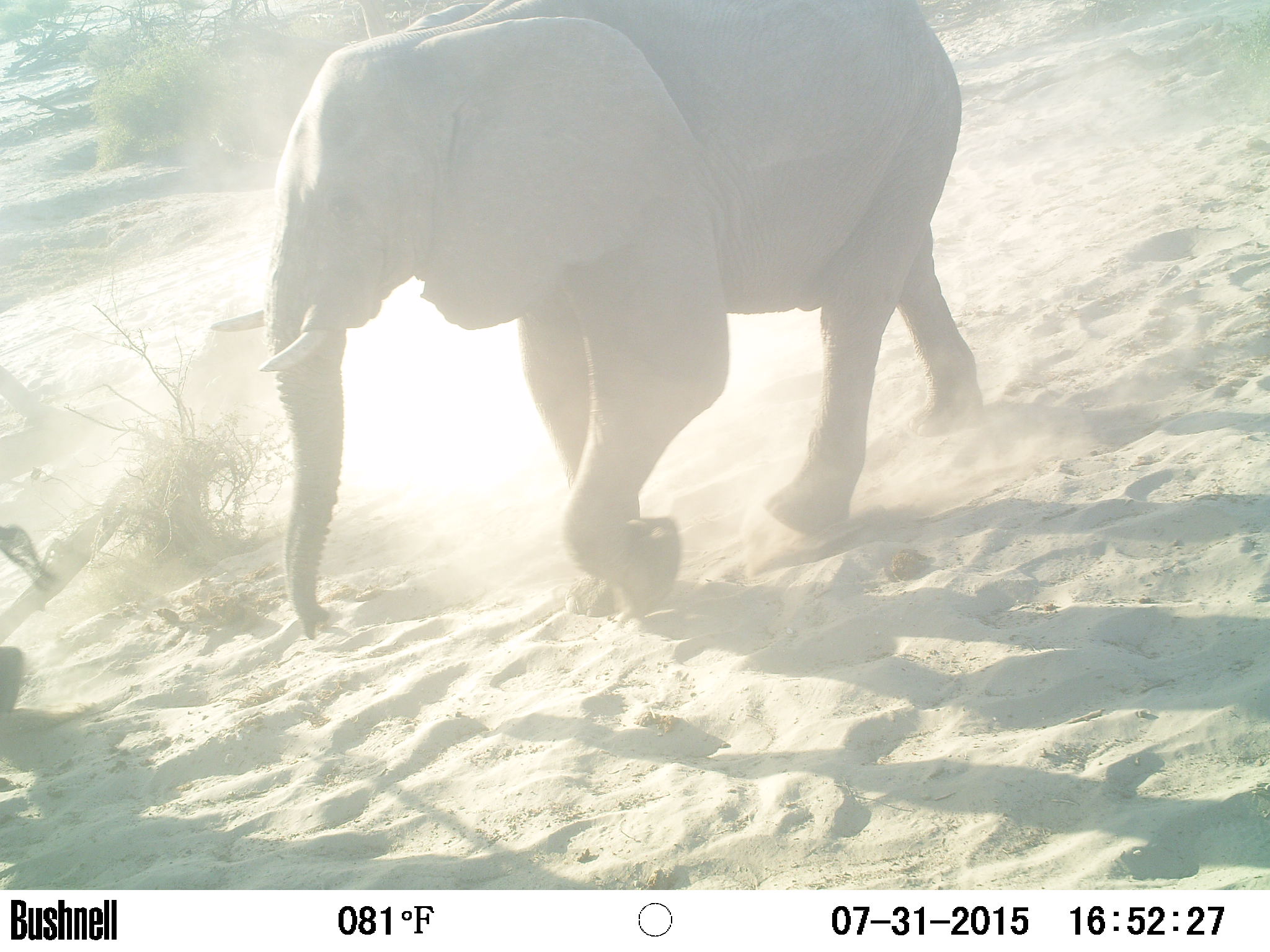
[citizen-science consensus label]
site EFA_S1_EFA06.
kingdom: Animalia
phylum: Chordata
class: Mammalia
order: Proboscidea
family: Elephantidae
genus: Loxodonta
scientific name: Loxodonta africana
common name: african bush elephant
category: elephant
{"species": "elephant (african bush elephant) (Loxodonta africana)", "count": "1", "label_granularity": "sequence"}